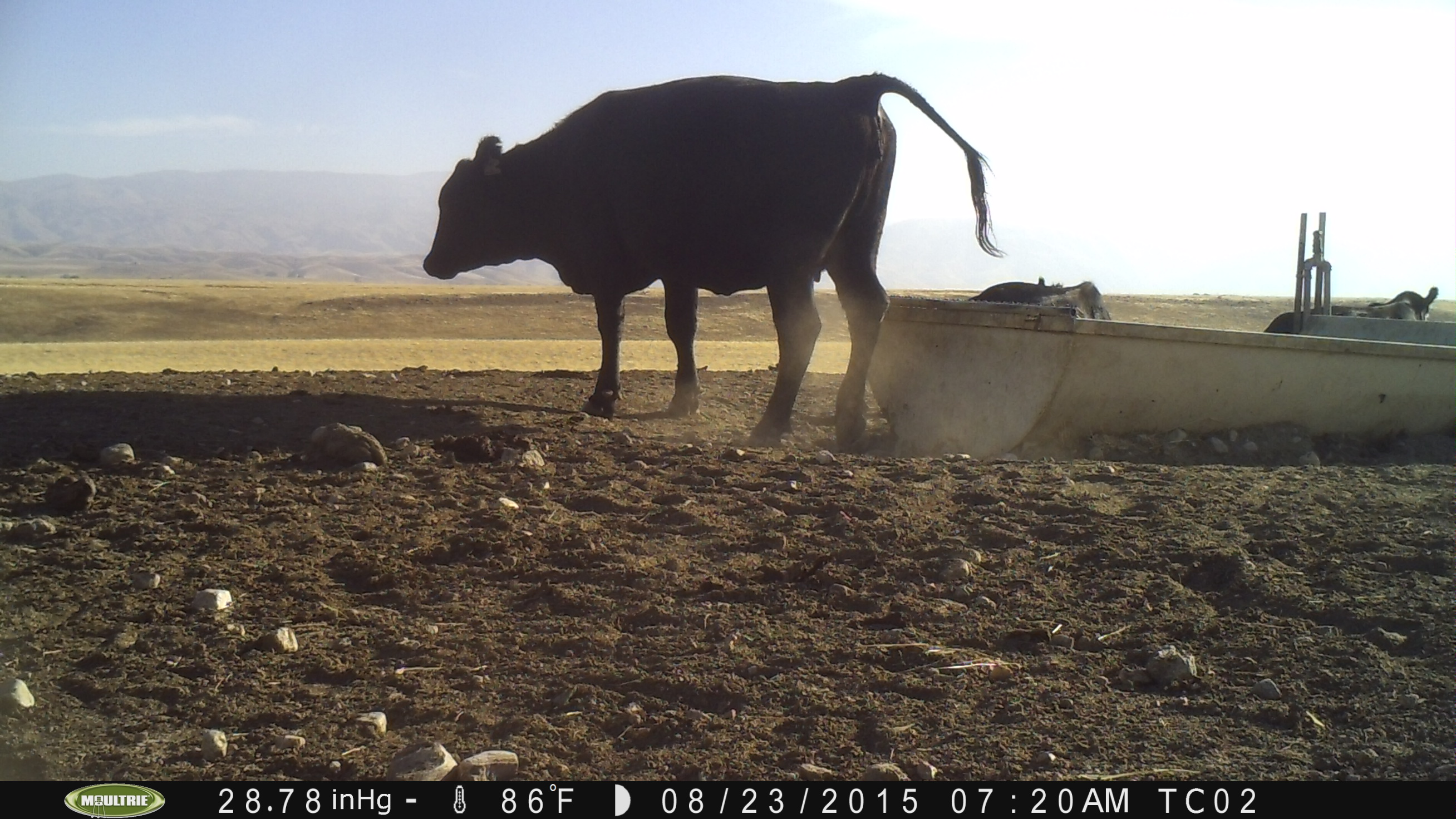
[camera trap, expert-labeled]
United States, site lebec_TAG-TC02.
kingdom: Animalia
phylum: Chordata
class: Mammalia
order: Artiodactyla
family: Bovidae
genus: Bos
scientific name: Bos taurus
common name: domestic cow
Bos taurus (domestic cow).